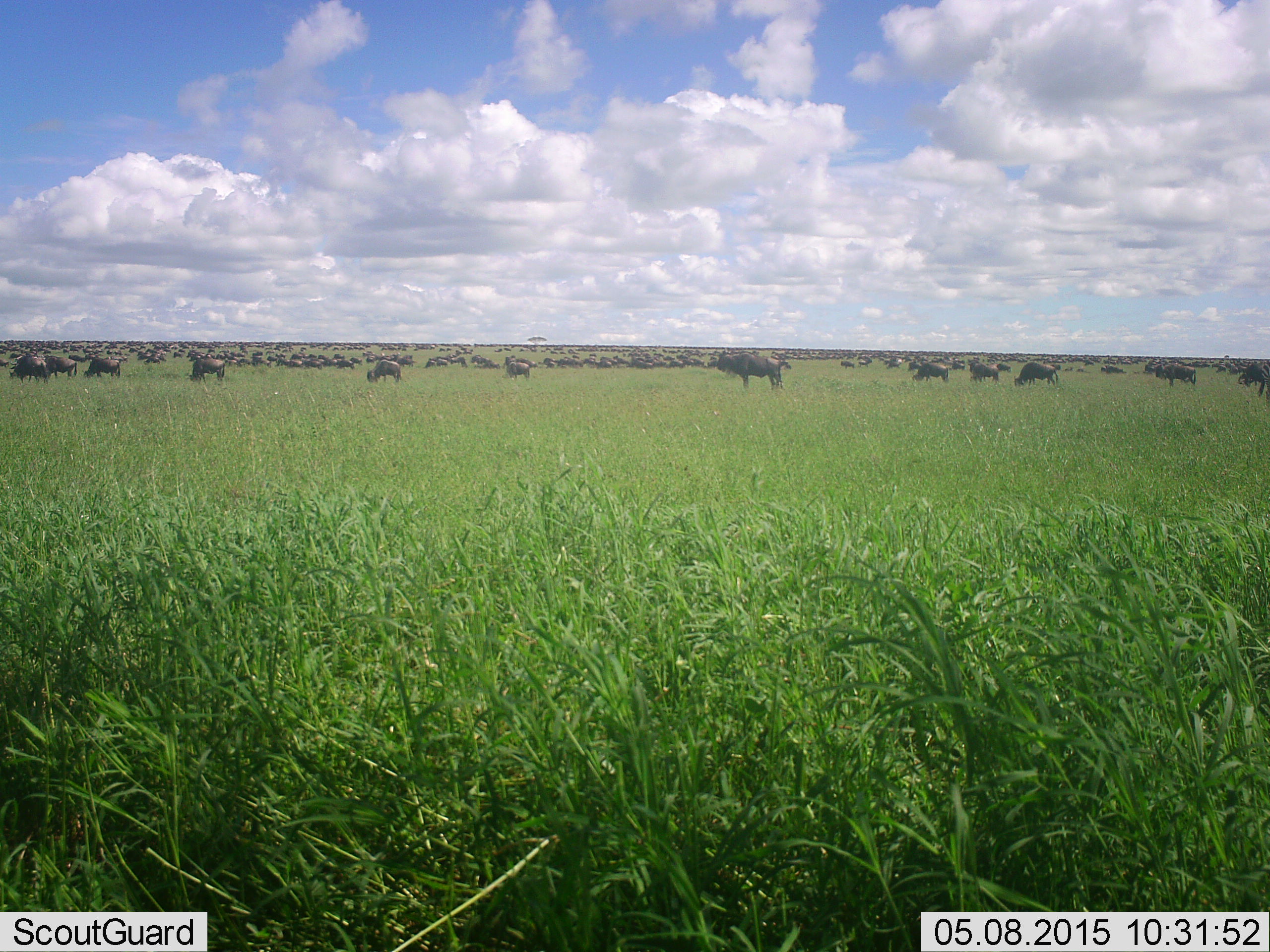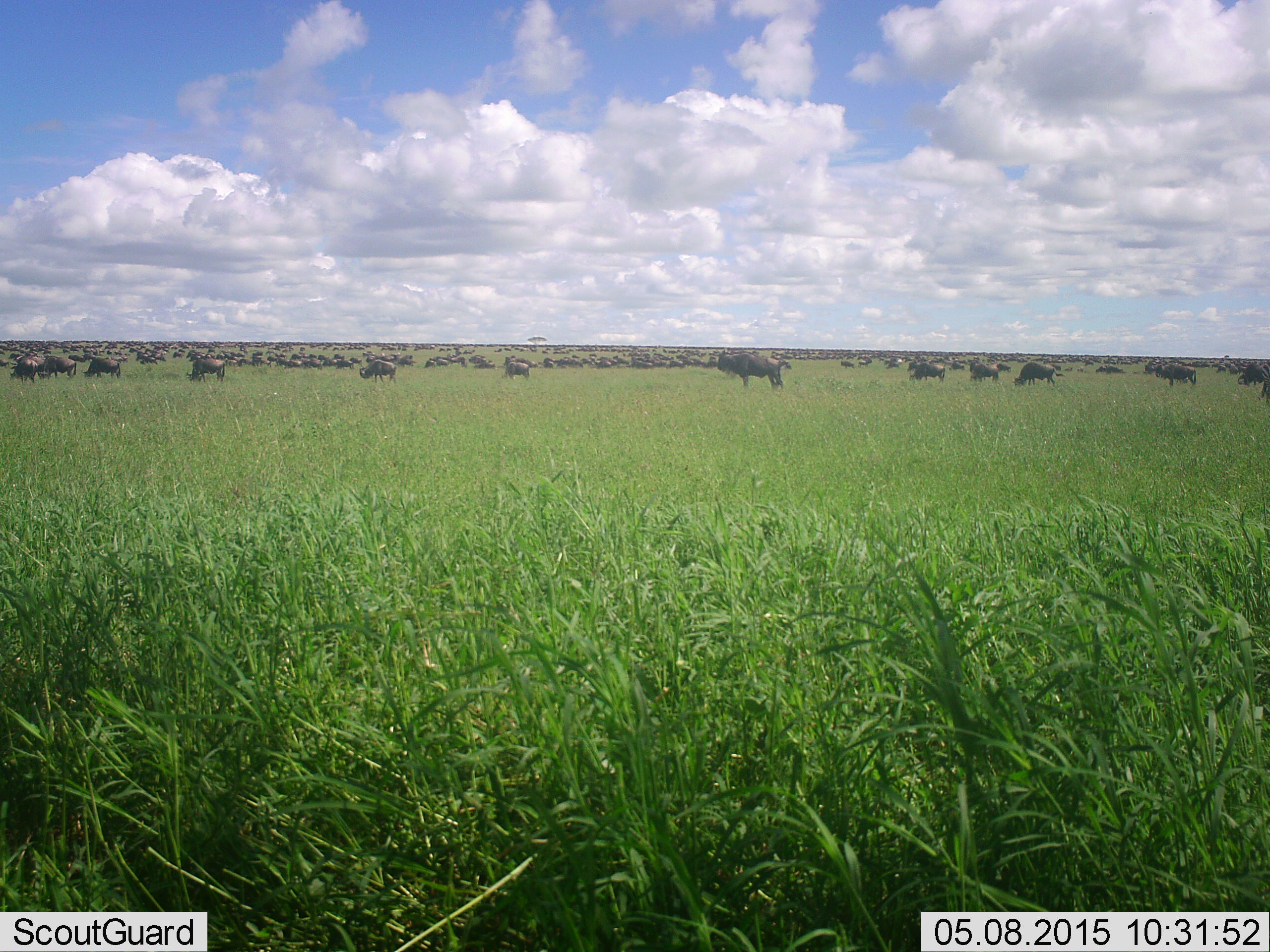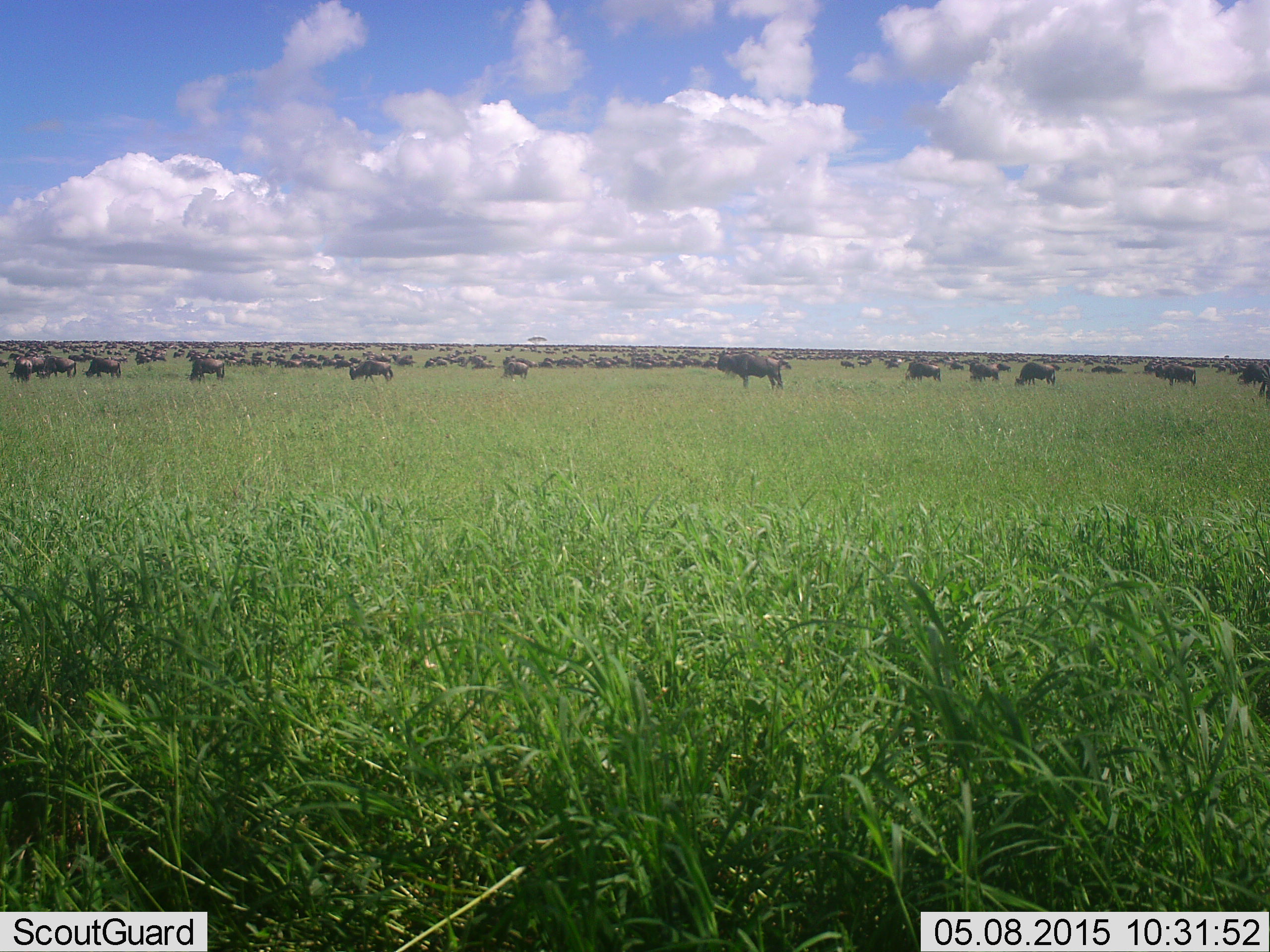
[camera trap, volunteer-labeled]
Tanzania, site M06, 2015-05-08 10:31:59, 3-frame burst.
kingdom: Animalia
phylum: Chordata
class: Mammalia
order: Artiodactyla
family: Bovidae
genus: Connochaetes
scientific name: Connochaetes taurinus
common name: blue wildebeest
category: wildebeest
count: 51+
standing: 70%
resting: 0%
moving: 30%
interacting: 0%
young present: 0%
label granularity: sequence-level